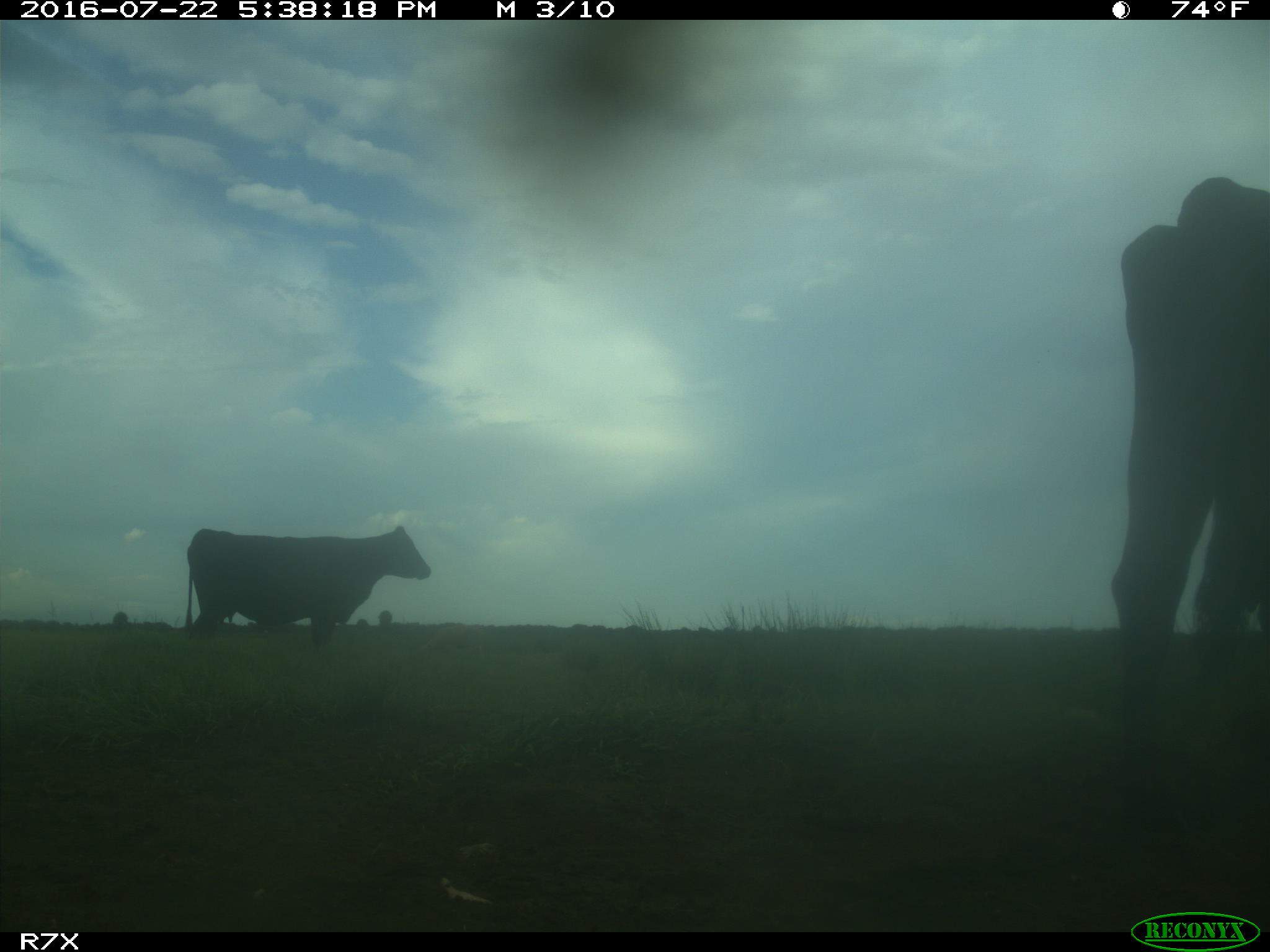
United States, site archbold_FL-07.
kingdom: Animalia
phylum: Chordata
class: Mammalia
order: Artiodactyla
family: Bovidae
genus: Bos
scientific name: Bos taurus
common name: domestic cow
Bos taurus (domestic cow).